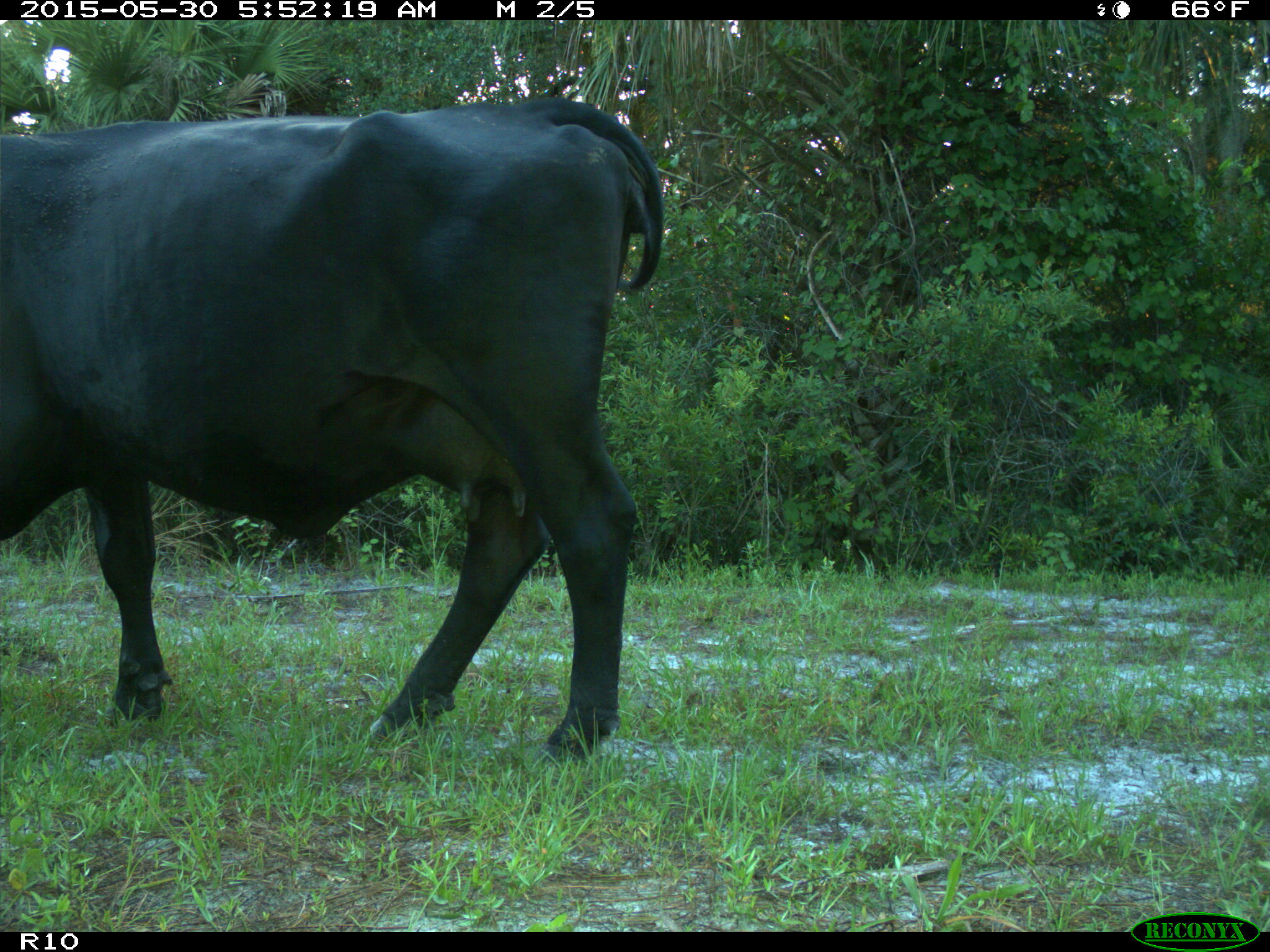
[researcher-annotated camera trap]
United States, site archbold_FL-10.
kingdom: Animalia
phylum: Chordata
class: Mammalia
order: Artiodactyla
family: Bovidae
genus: Bos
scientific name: Bos taurus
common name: domestic cow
Bos taurus (domestic cow).